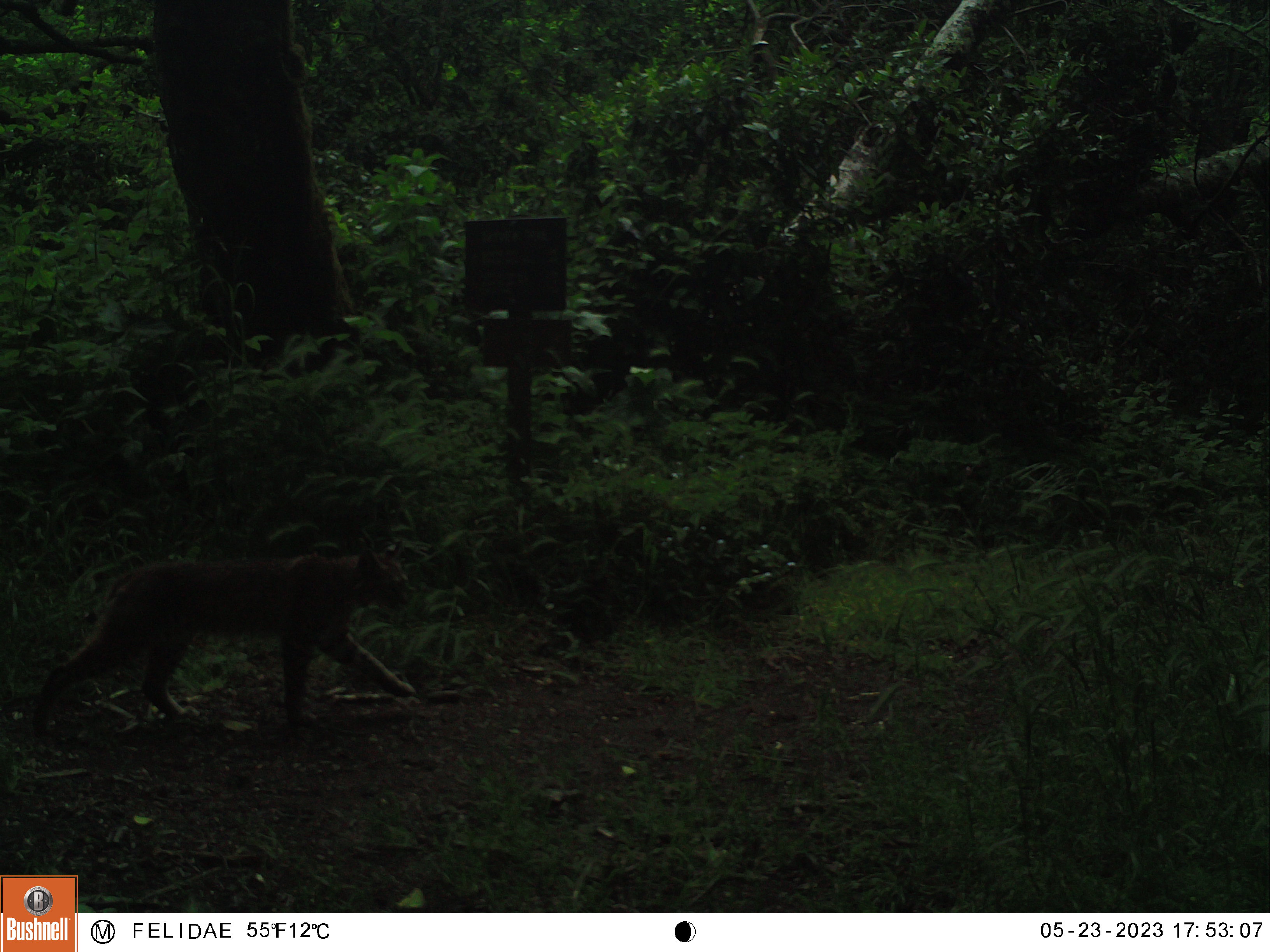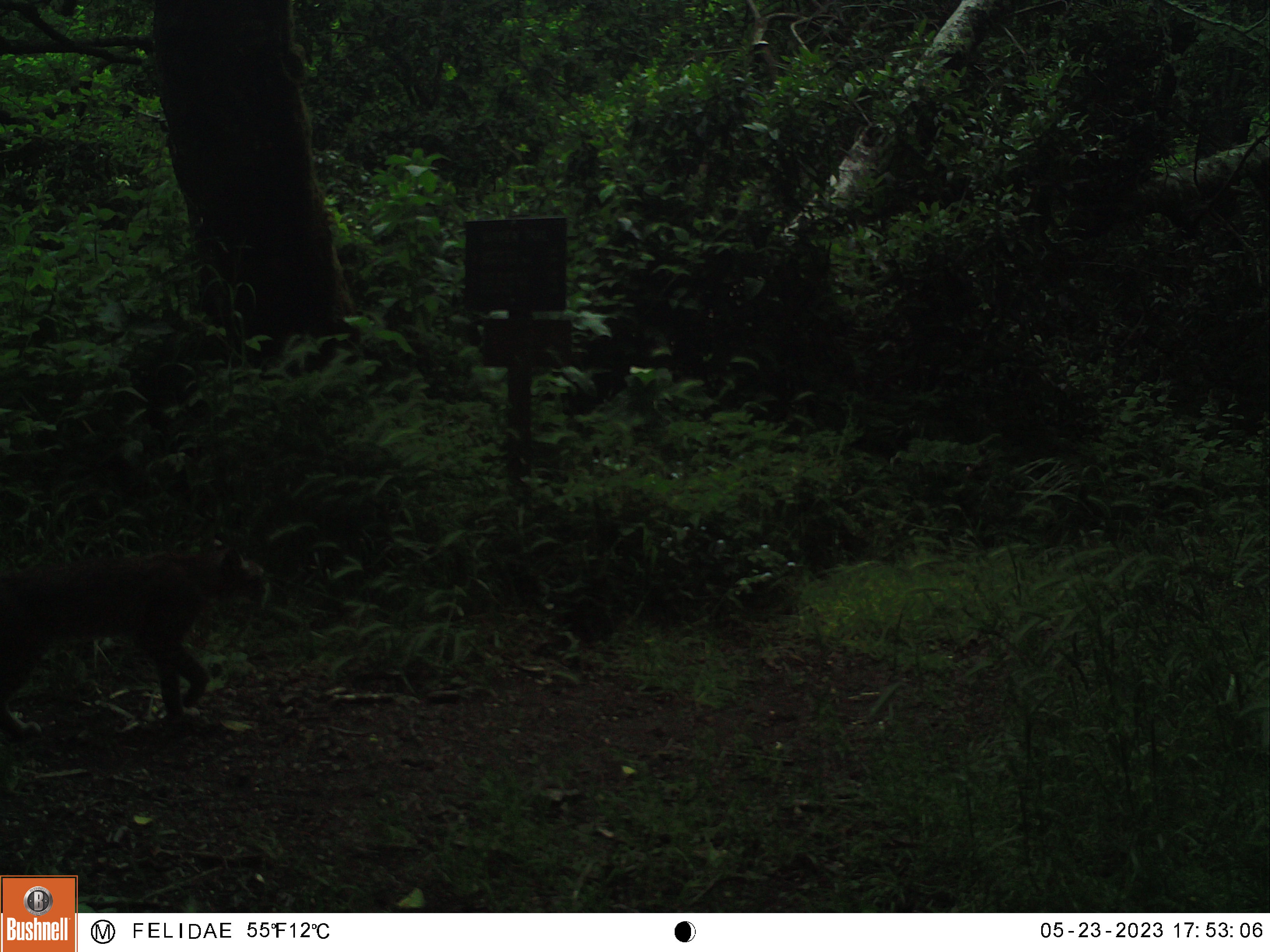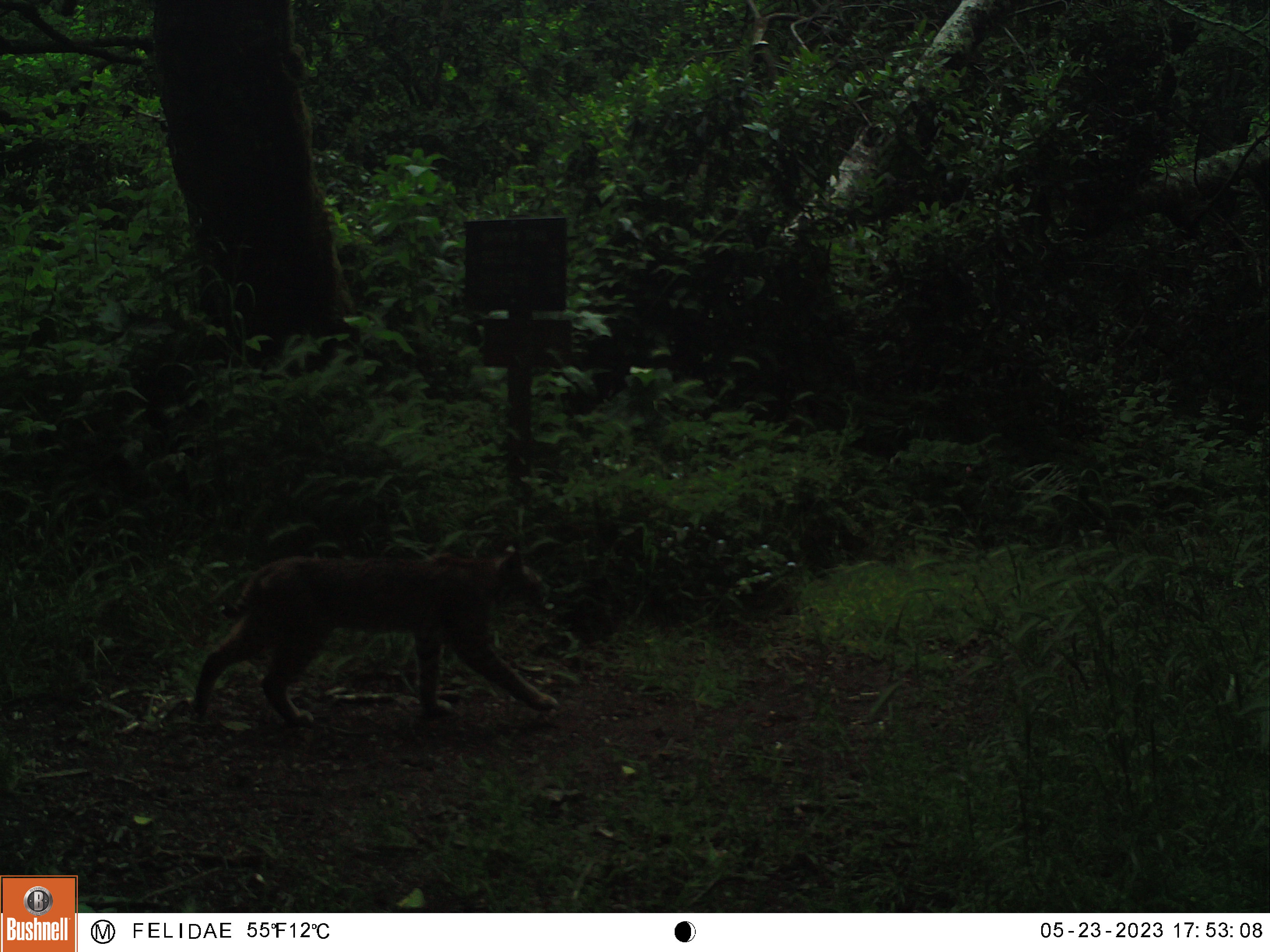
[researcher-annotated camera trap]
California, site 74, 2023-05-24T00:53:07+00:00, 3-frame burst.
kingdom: Animalia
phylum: Chordata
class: Mammalia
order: Carnivora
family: Felidae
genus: Lynx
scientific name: Lynx rufus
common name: bobcat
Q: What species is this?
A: Bobcat (Lynx rufus).